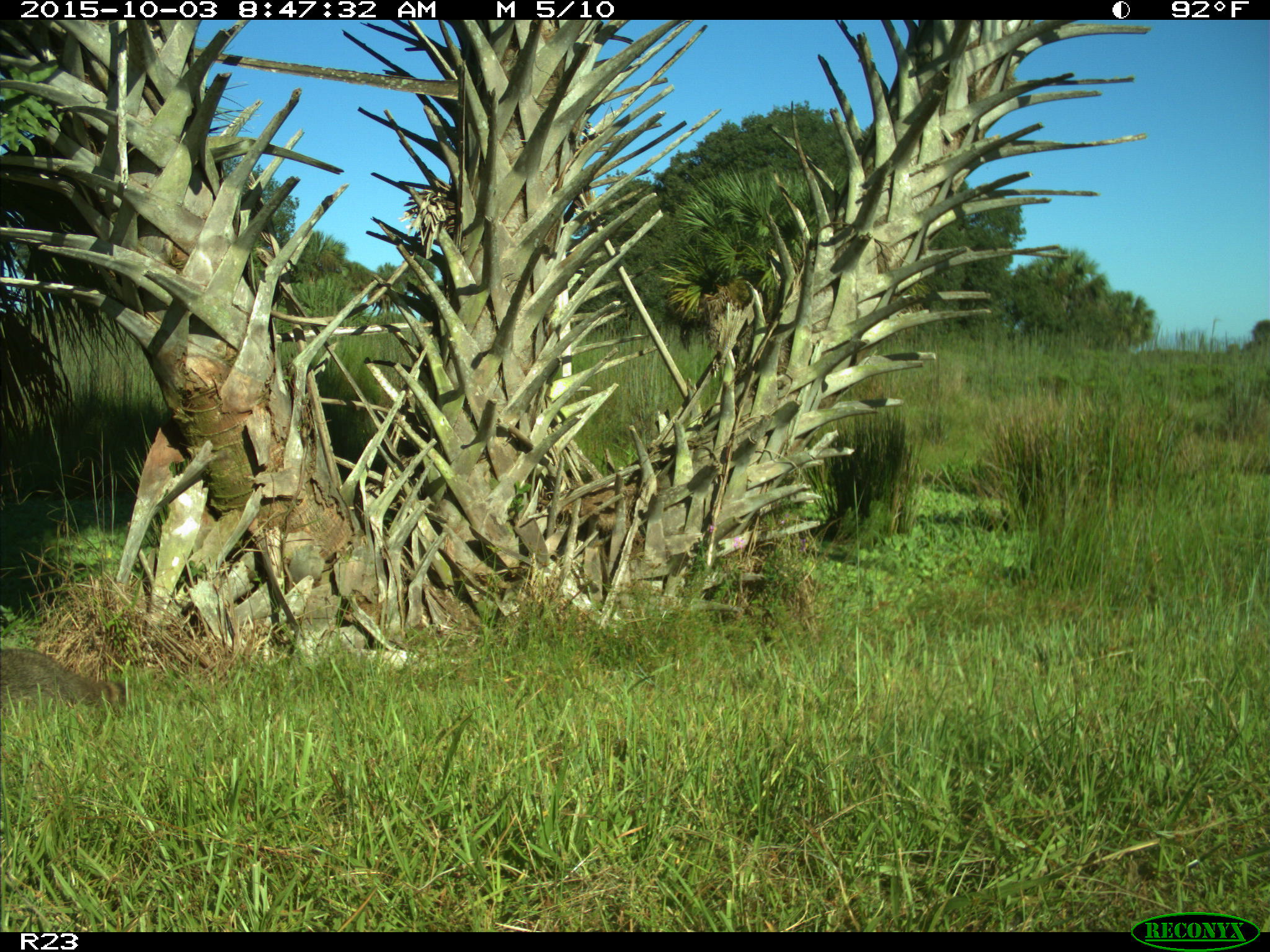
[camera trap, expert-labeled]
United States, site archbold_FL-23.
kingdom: Animalia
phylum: Chordata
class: Mammalia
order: Carnivora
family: Procyonidae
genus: Procyon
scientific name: Procyon lotor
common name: common raccoon